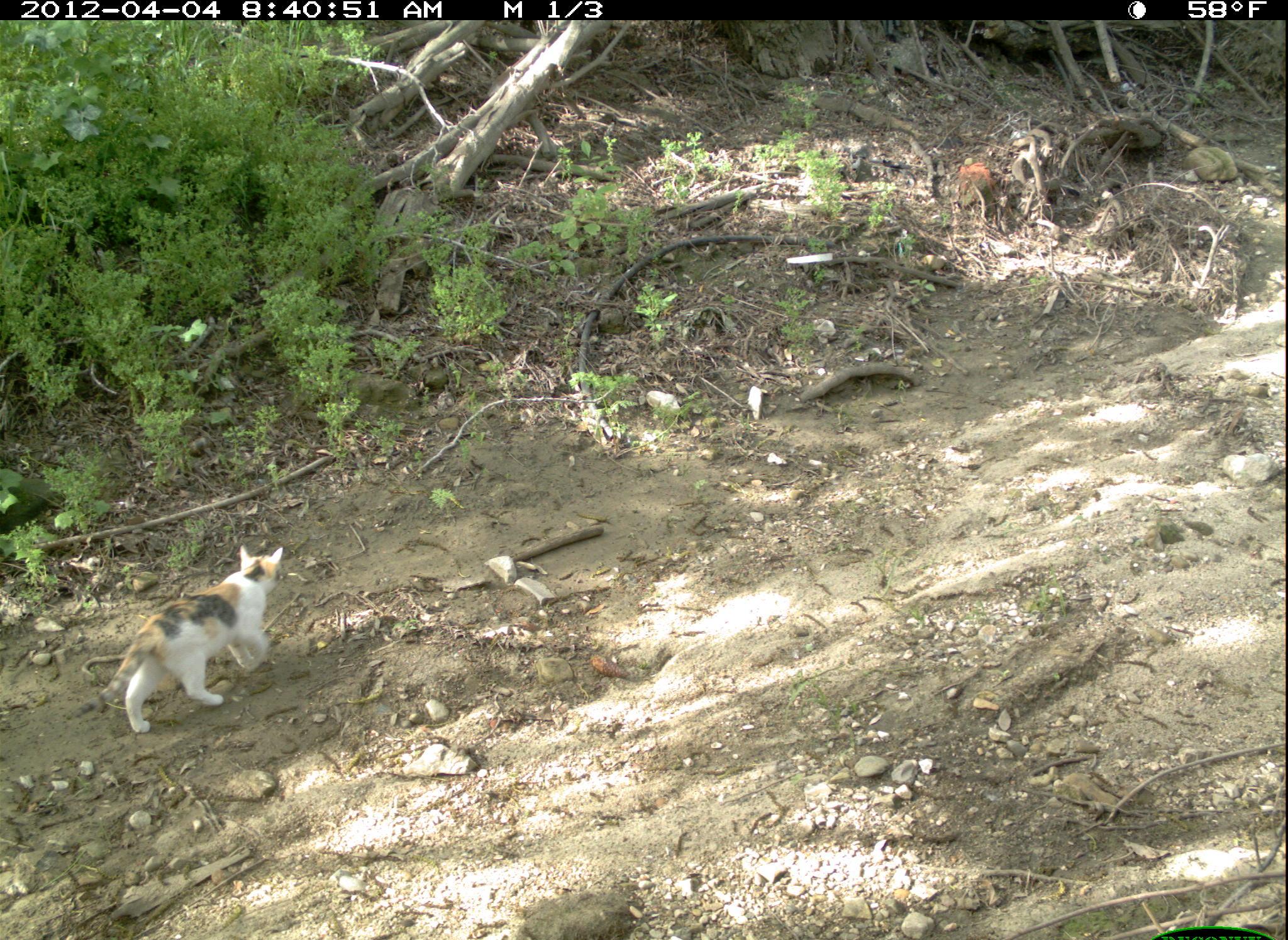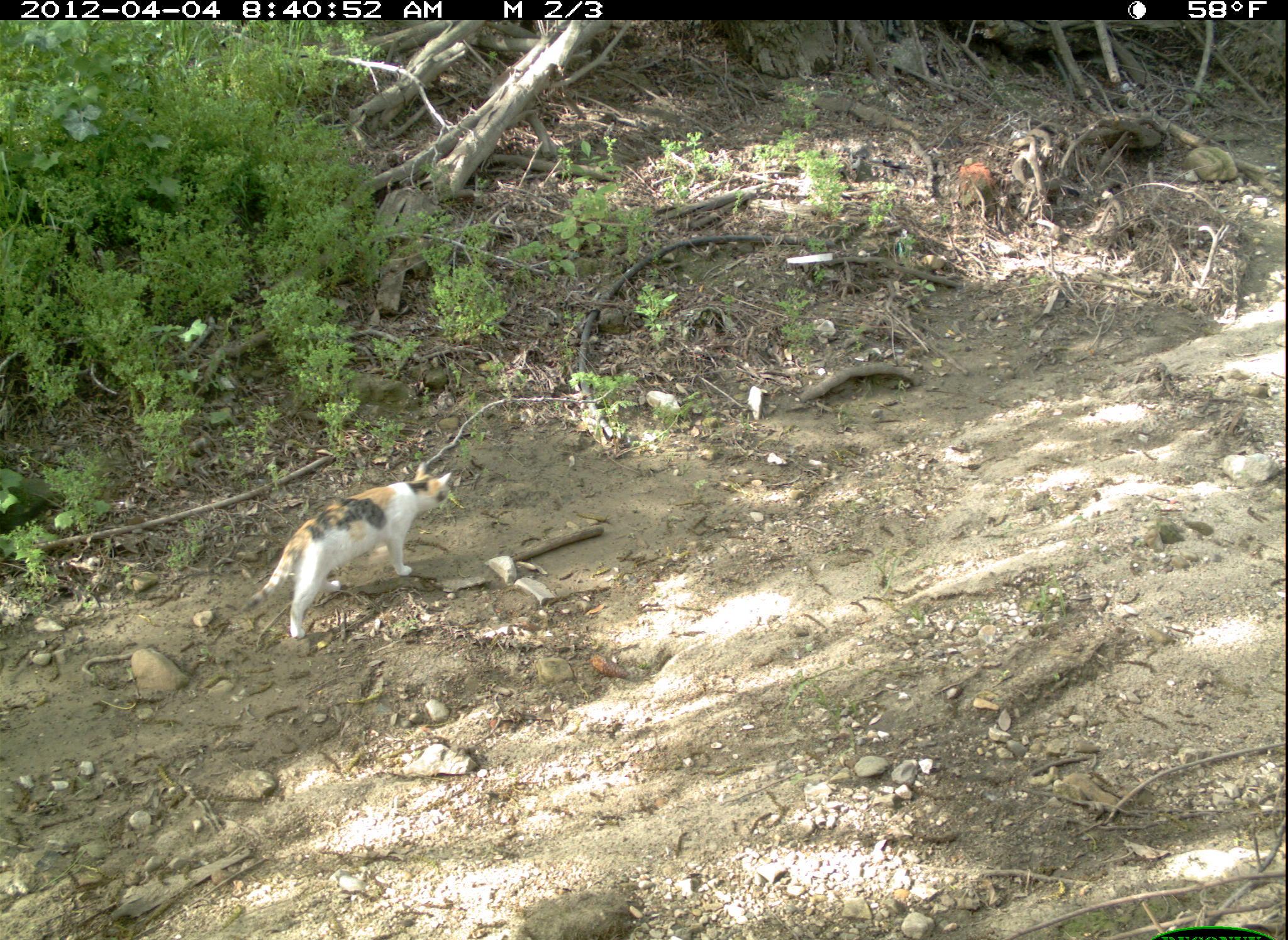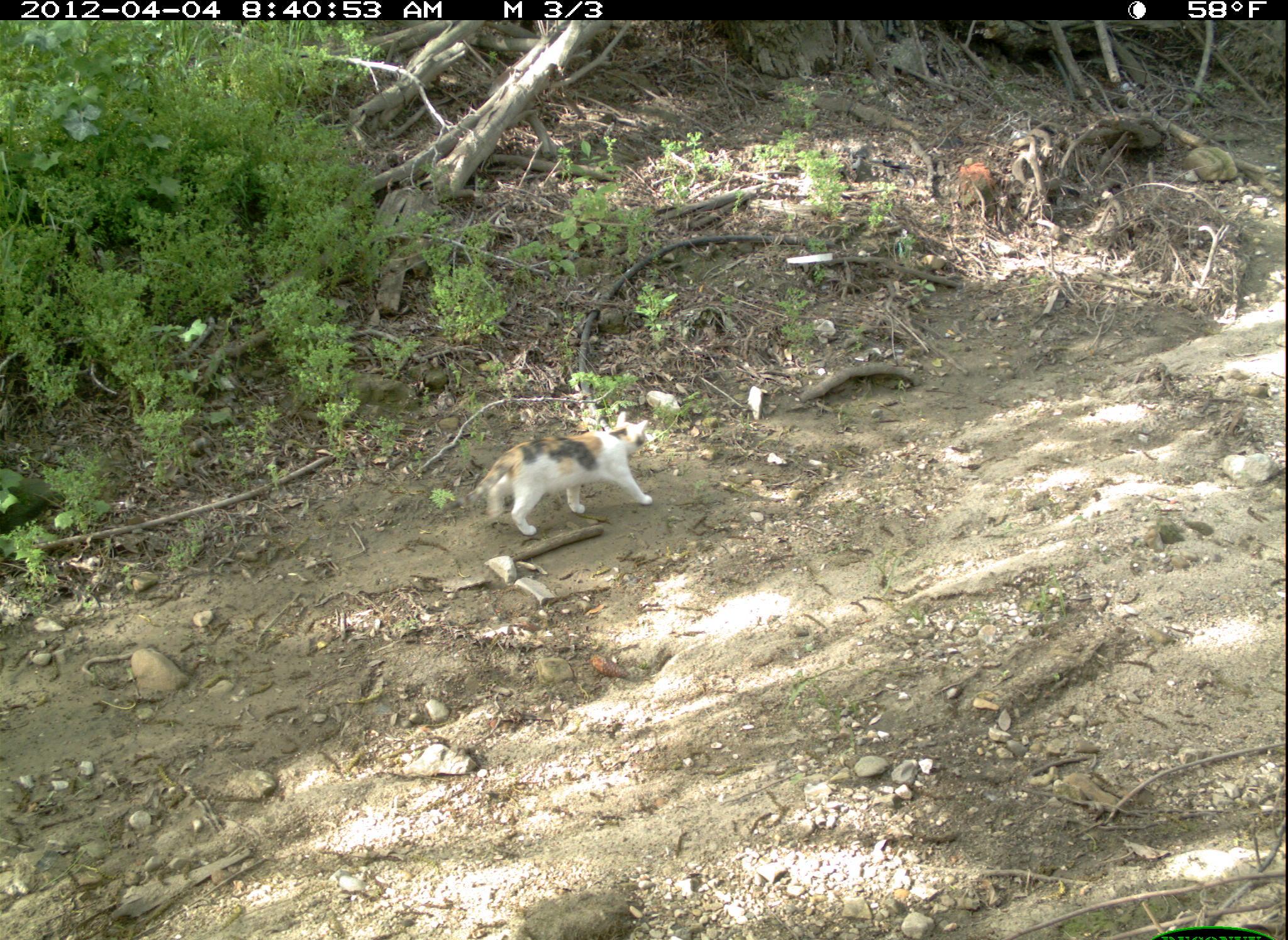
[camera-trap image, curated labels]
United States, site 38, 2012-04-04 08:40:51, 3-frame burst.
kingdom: Animalia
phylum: Chordata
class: Mammalia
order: Carnivora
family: Felidae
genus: Felis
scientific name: Felis catus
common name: cat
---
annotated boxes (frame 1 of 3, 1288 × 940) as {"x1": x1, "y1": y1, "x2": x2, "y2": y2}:
cat: {"x1": 89, "y1": 523, "x2": 311, "y2": 741}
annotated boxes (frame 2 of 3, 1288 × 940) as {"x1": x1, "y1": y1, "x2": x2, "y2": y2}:
cat: {"x1": 237, "y1": 457, "x2": 475, "y2": 651}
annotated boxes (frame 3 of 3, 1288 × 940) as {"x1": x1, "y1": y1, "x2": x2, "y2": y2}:
cat: {"x1": 459, "y1": 411, "x2": 675, "y2": 544}